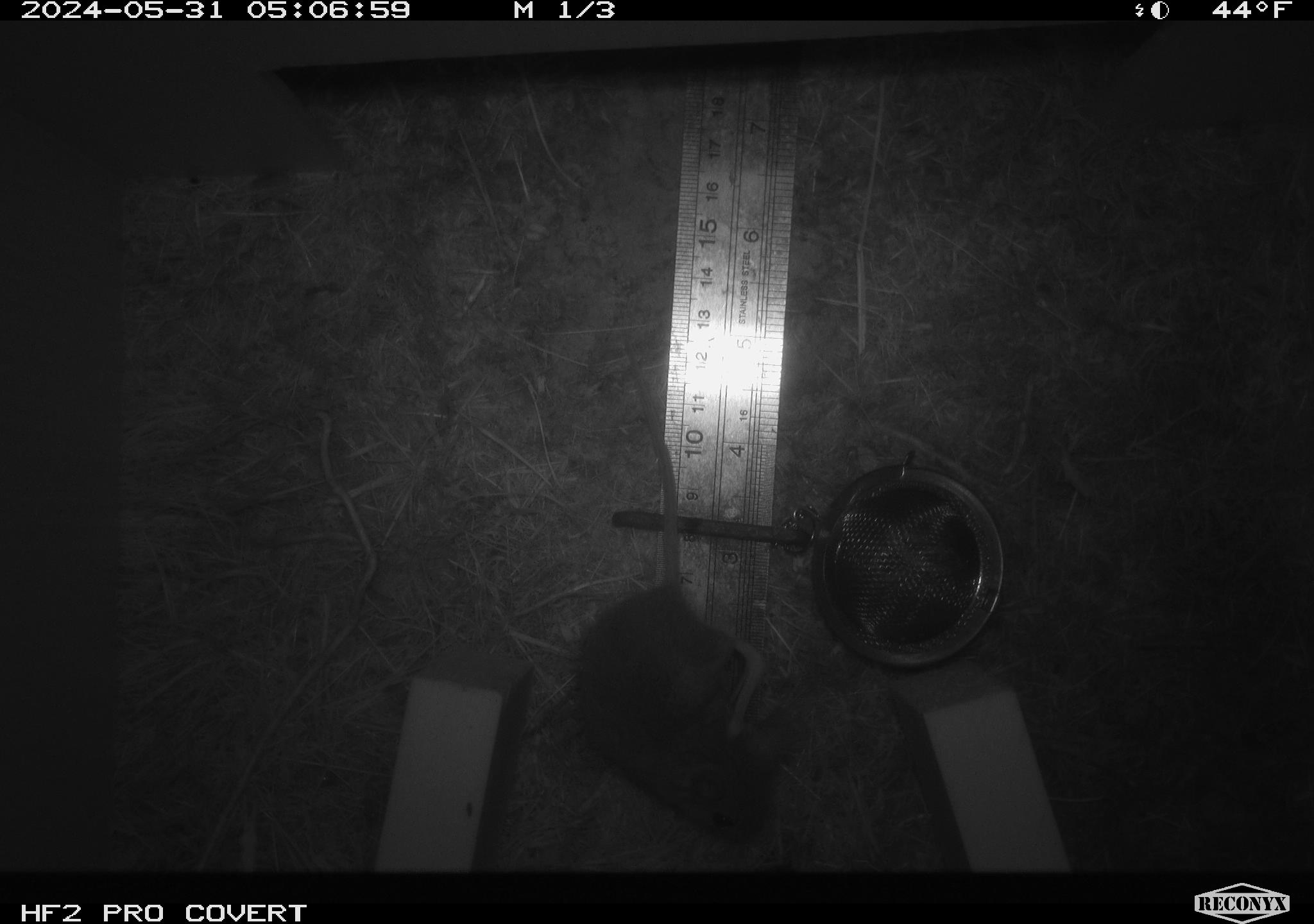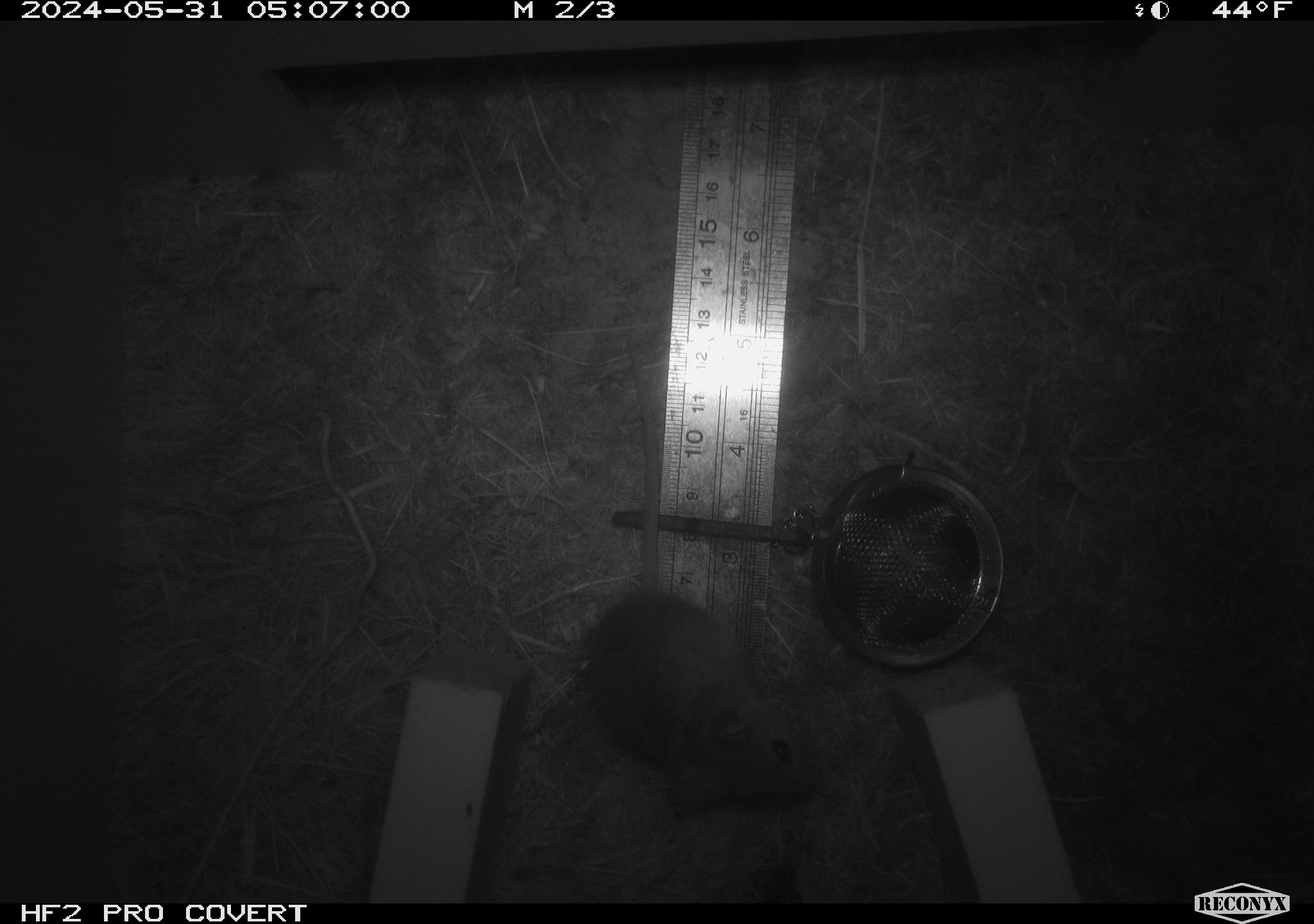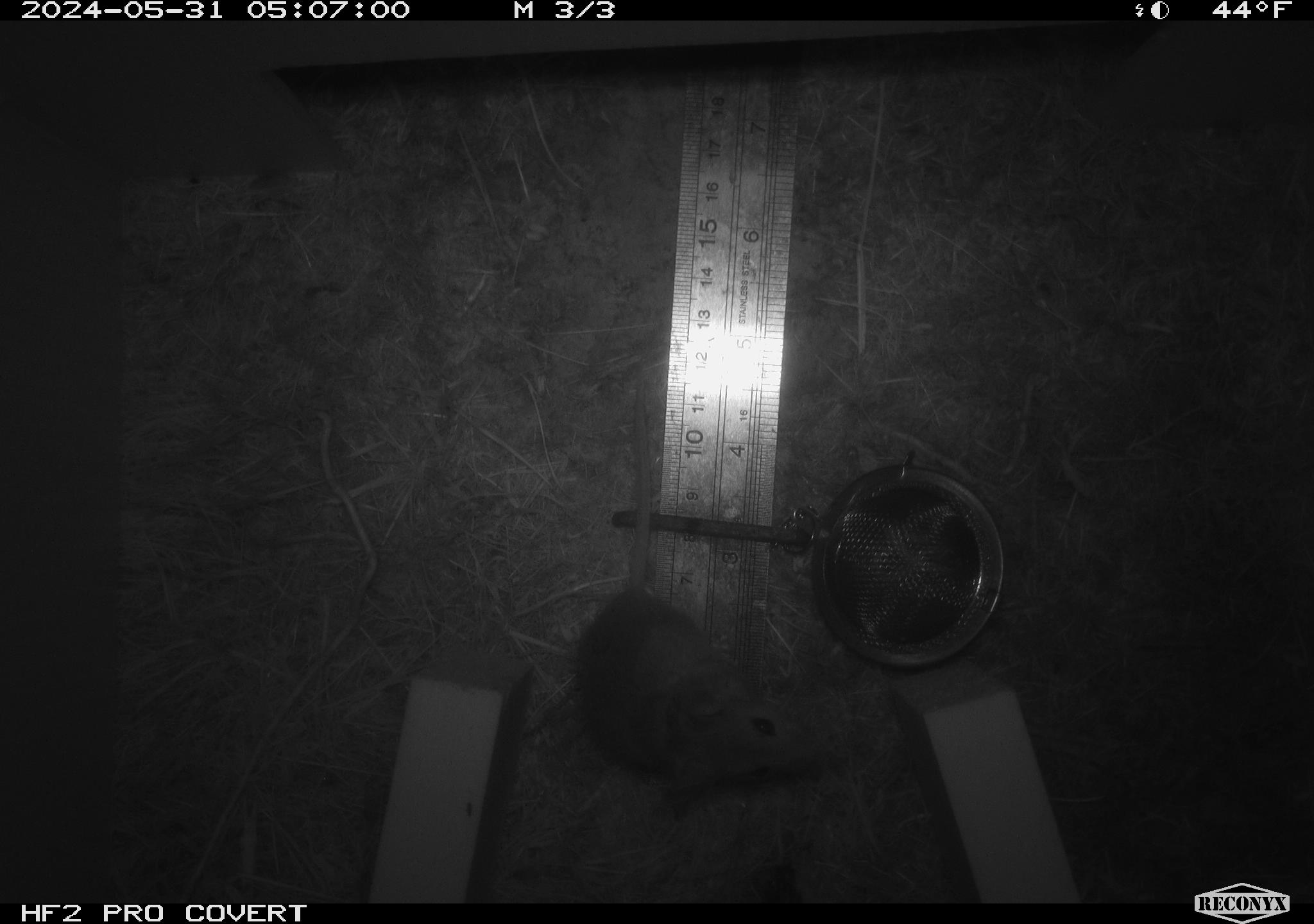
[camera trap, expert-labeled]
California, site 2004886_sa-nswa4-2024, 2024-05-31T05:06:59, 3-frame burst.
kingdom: Animalia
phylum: Chordata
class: Mammalia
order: Rodentia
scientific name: Rodentia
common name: rodent